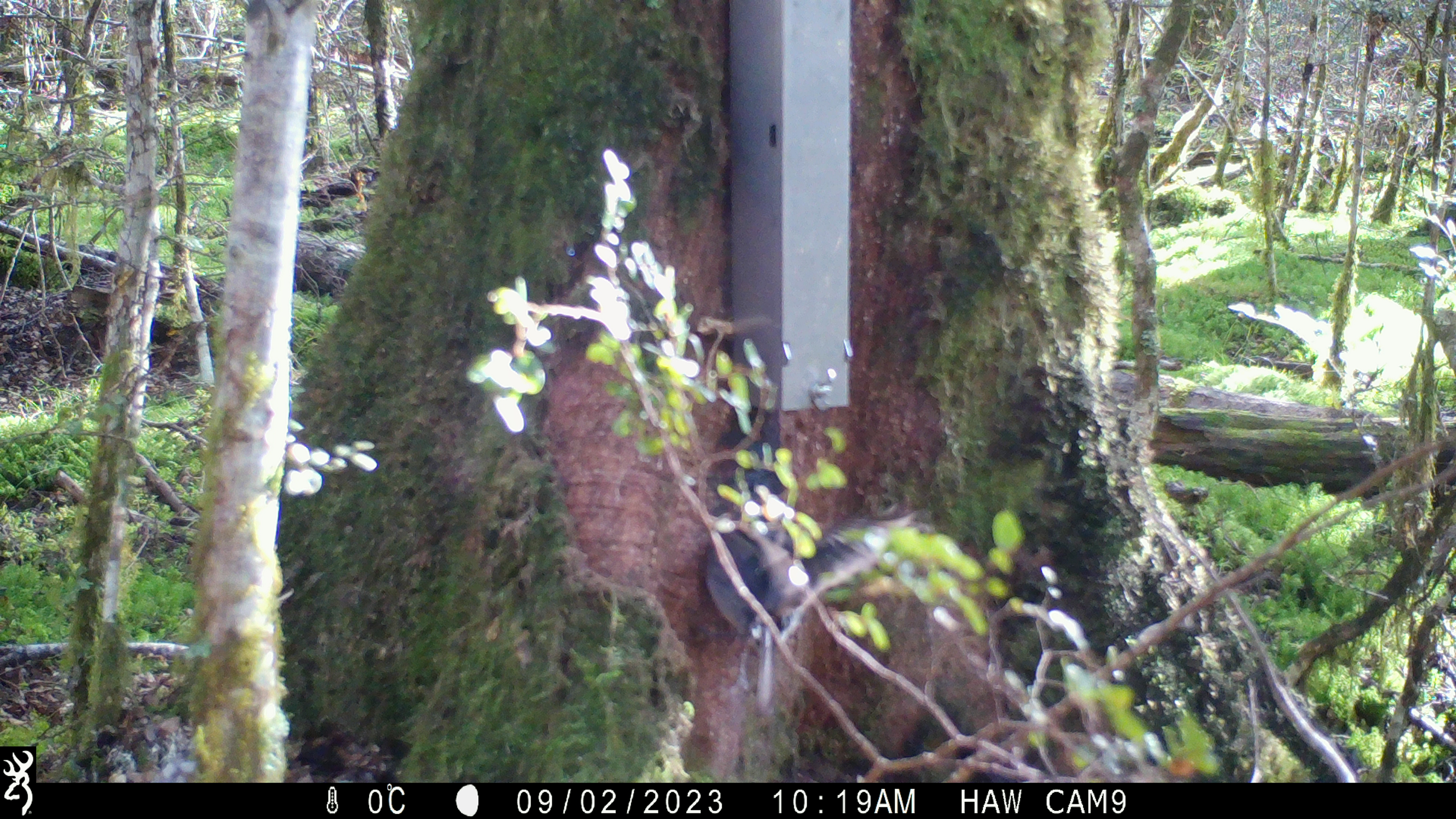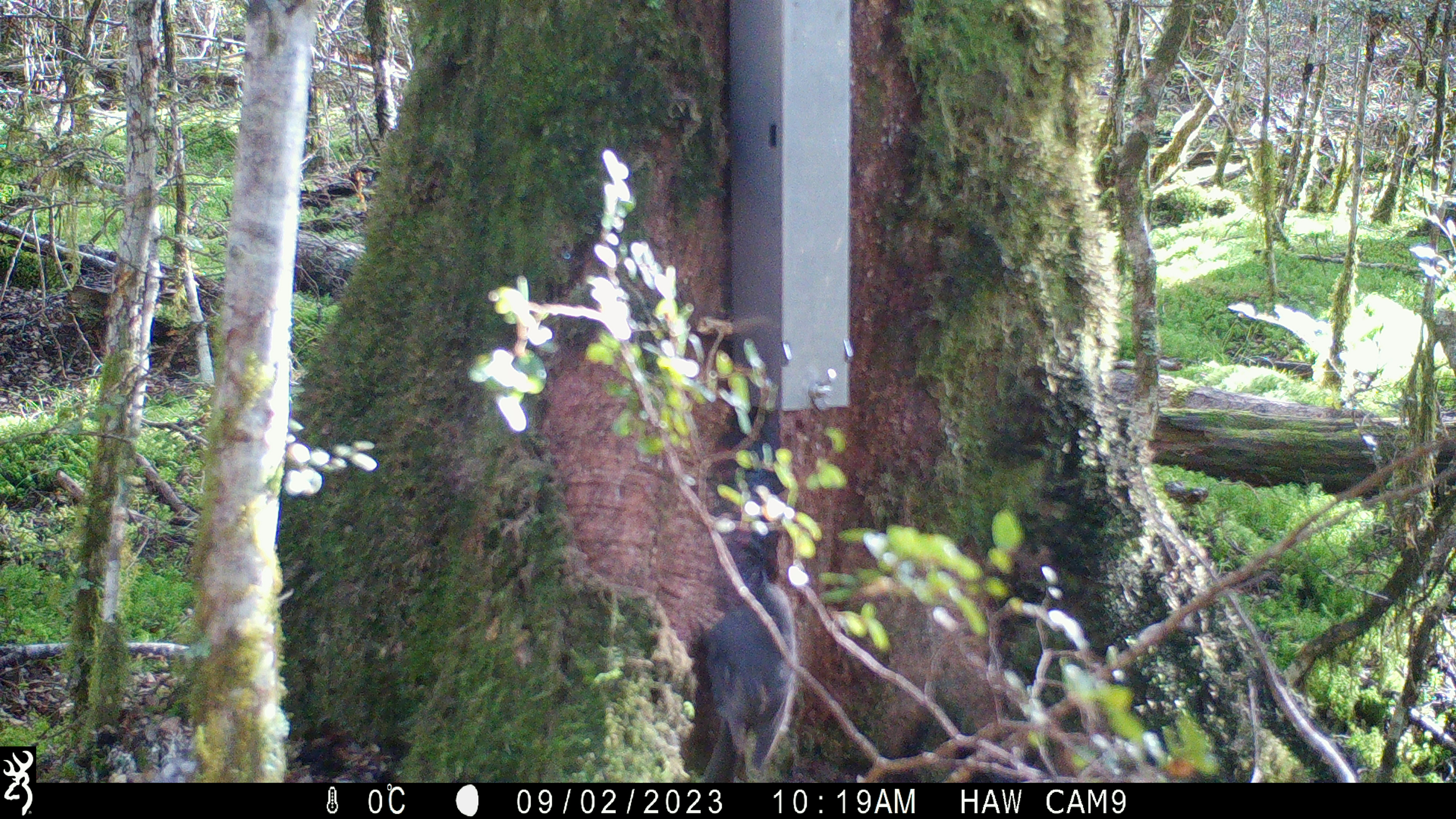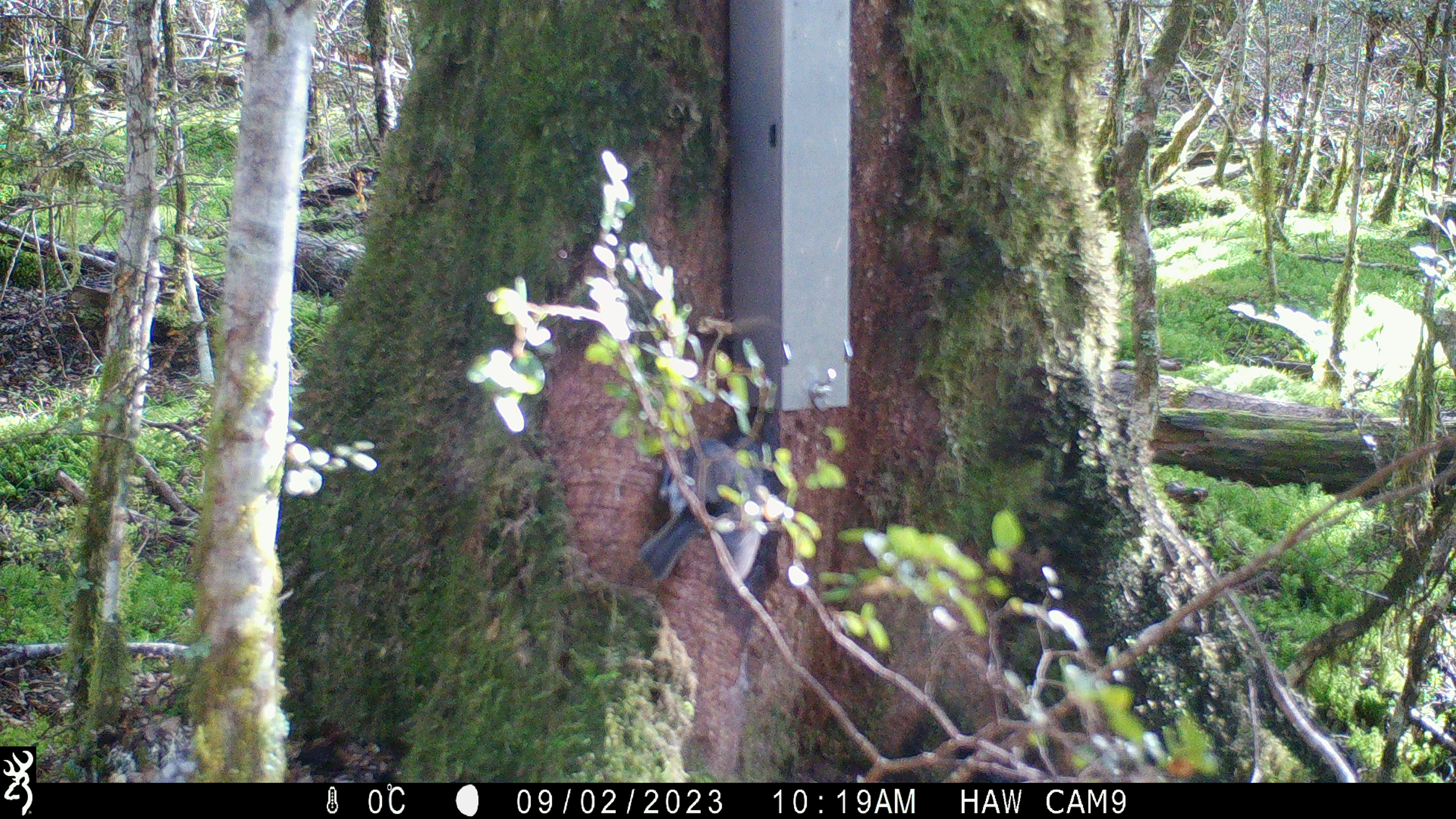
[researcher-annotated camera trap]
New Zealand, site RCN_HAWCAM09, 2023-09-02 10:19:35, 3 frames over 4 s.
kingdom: Animalia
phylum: Chordata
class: Aves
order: Passeriformes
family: Petroicidae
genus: Petroica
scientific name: Petroica australis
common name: new zealand robin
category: robin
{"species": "robin (new zealand robin) (Petroica australis)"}